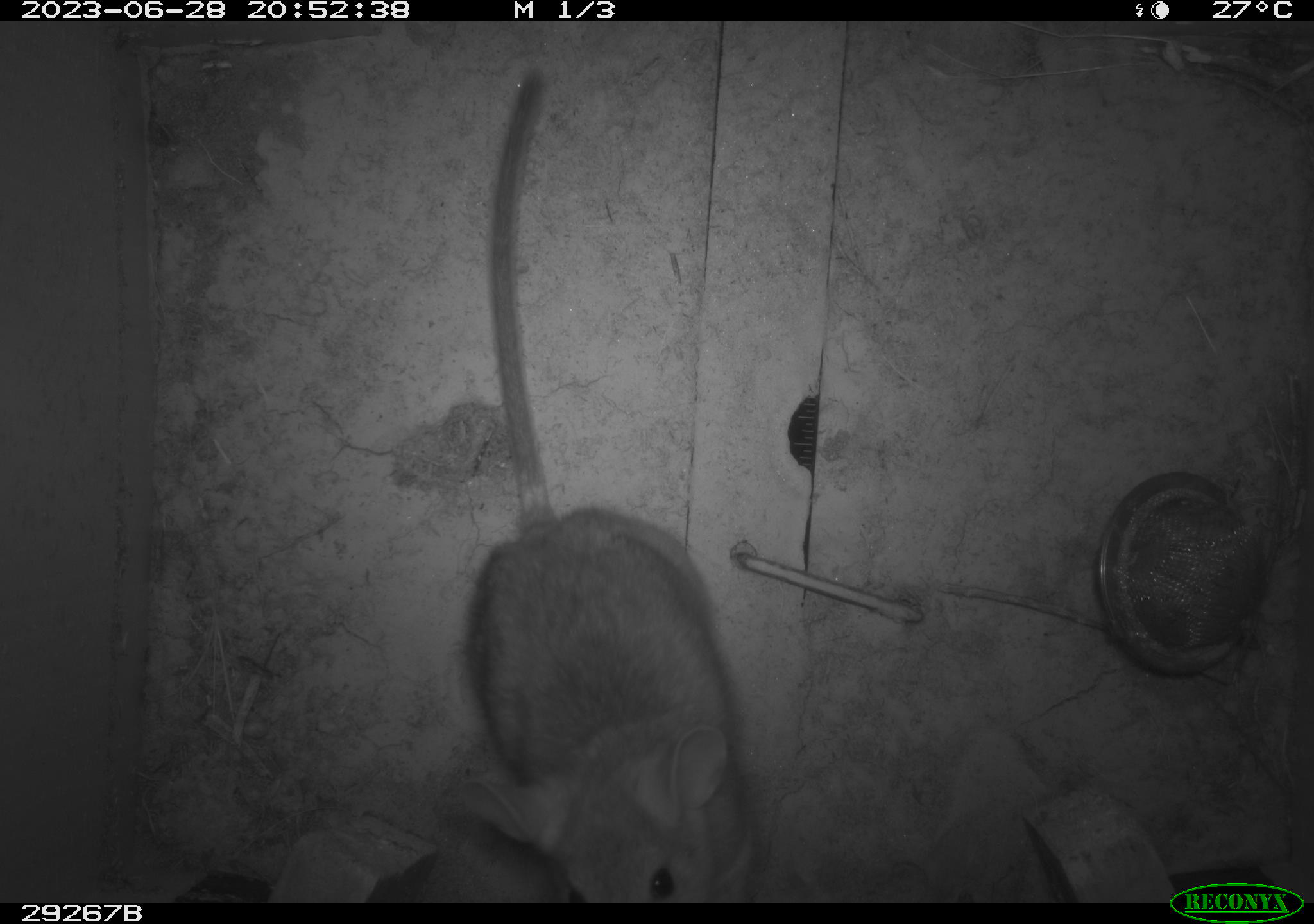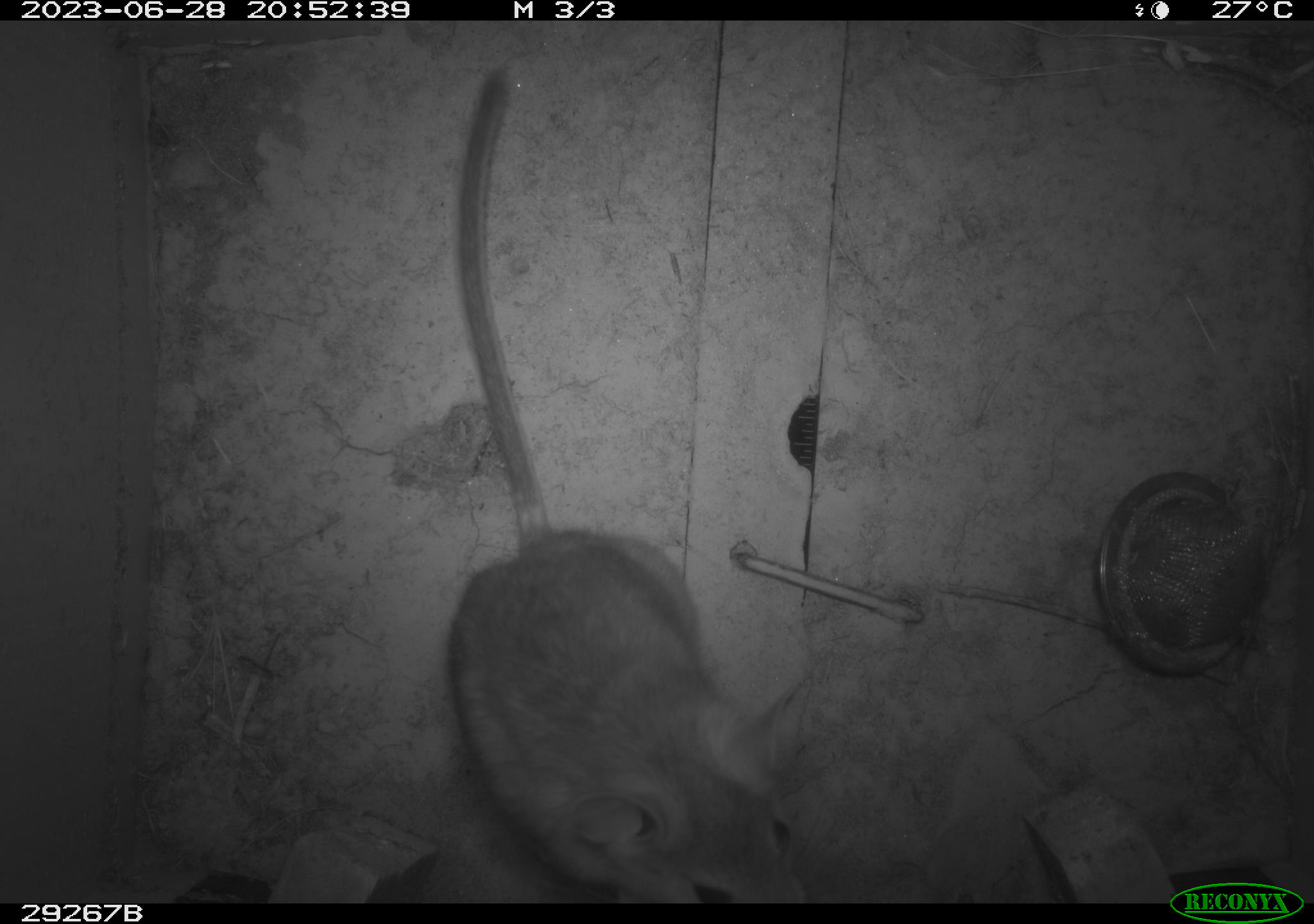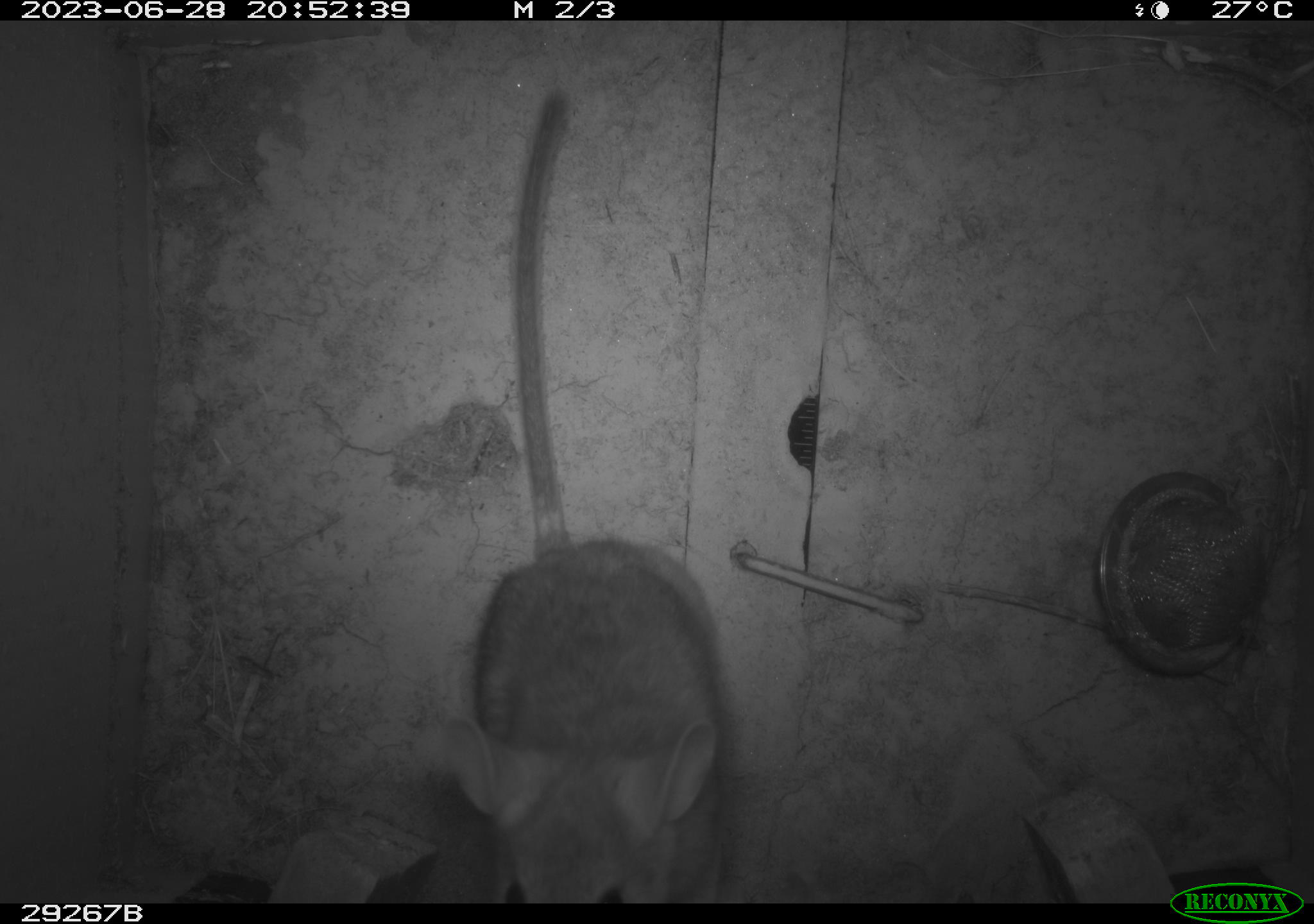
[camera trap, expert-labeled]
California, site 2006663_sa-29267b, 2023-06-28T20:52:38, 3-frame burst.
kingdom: Animalia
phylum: Chordata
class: Mammalia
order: Rodentia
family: Cricetidae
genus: Neotoma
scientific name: Neotoma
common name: pack rat or woodrat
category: neotoma species